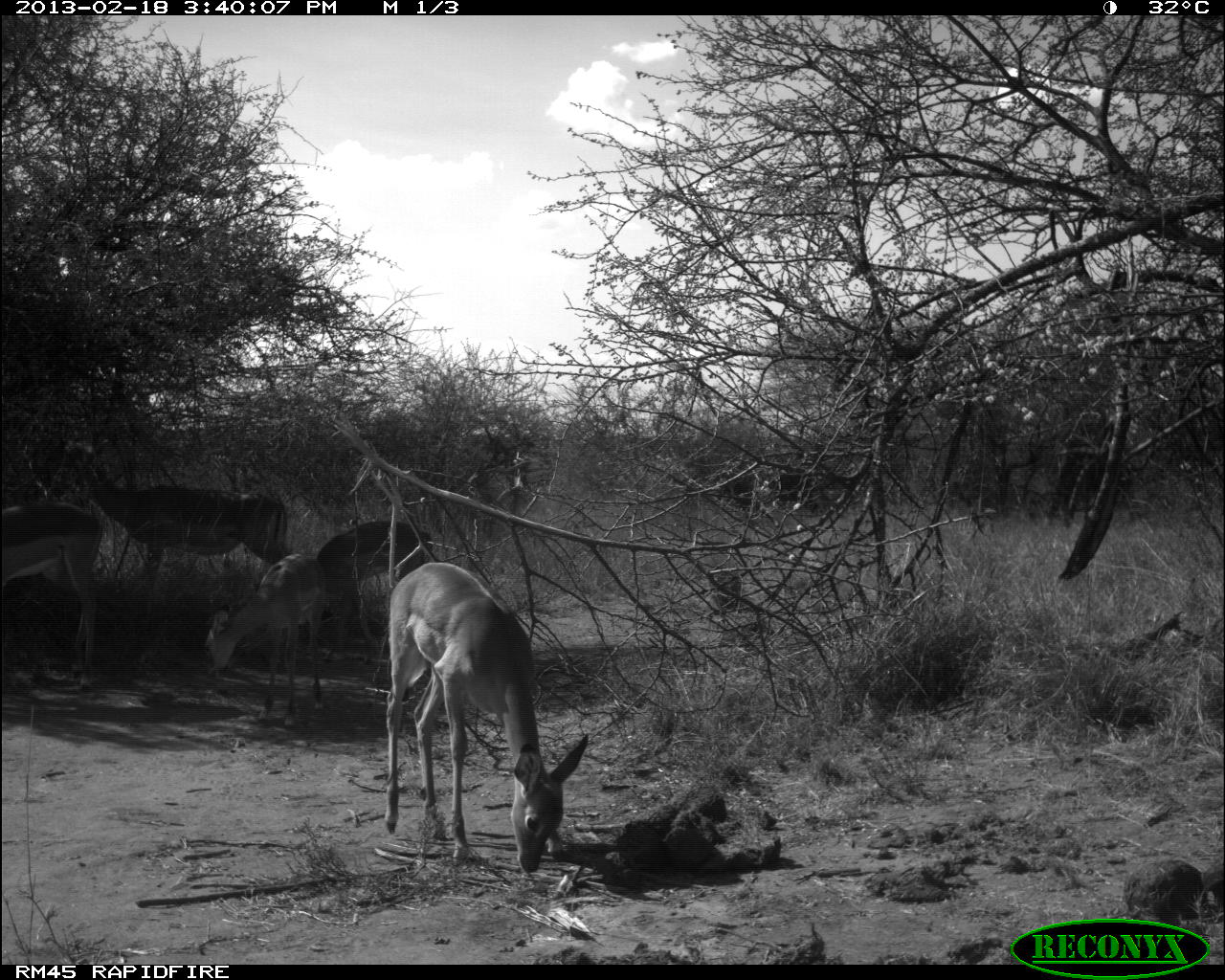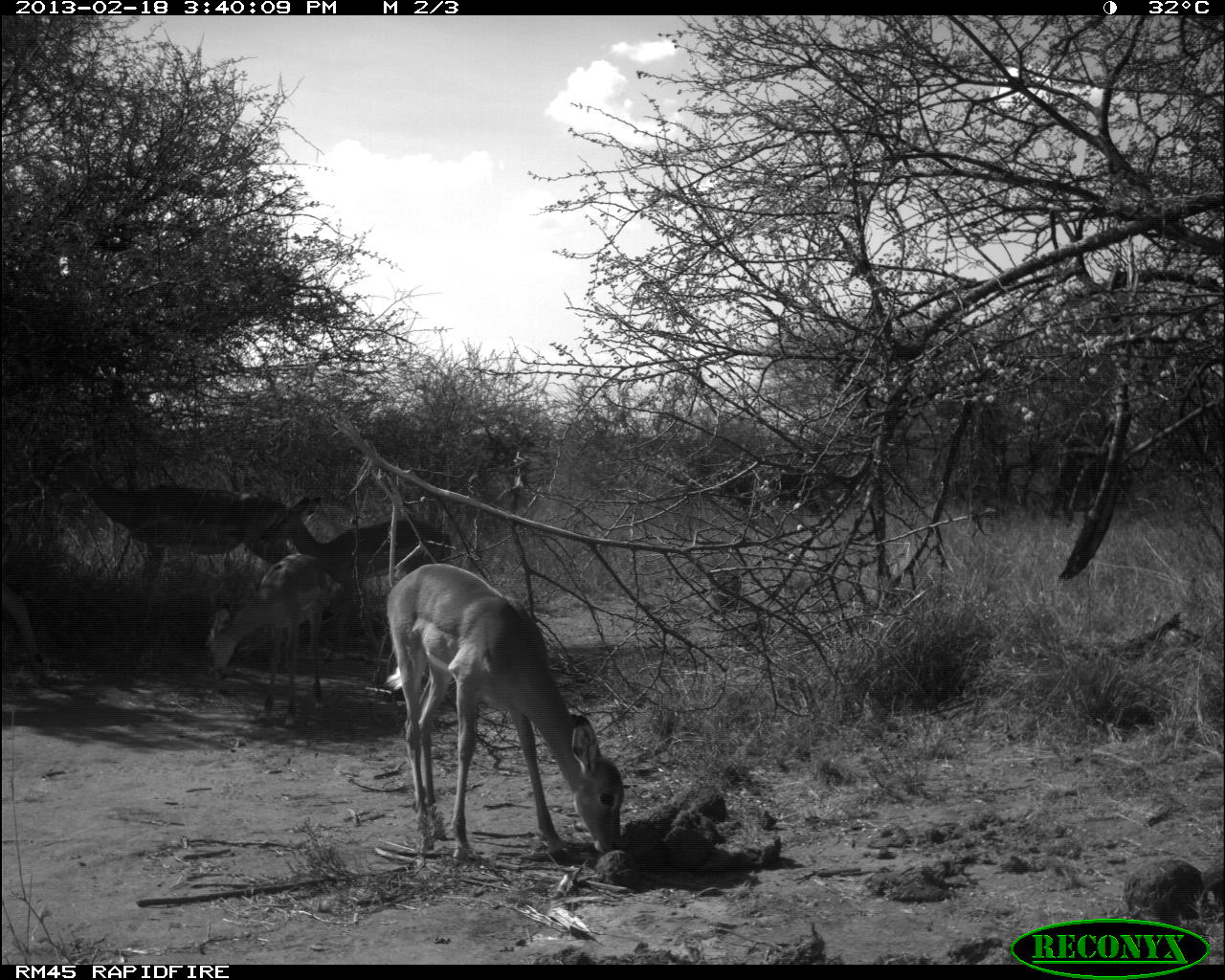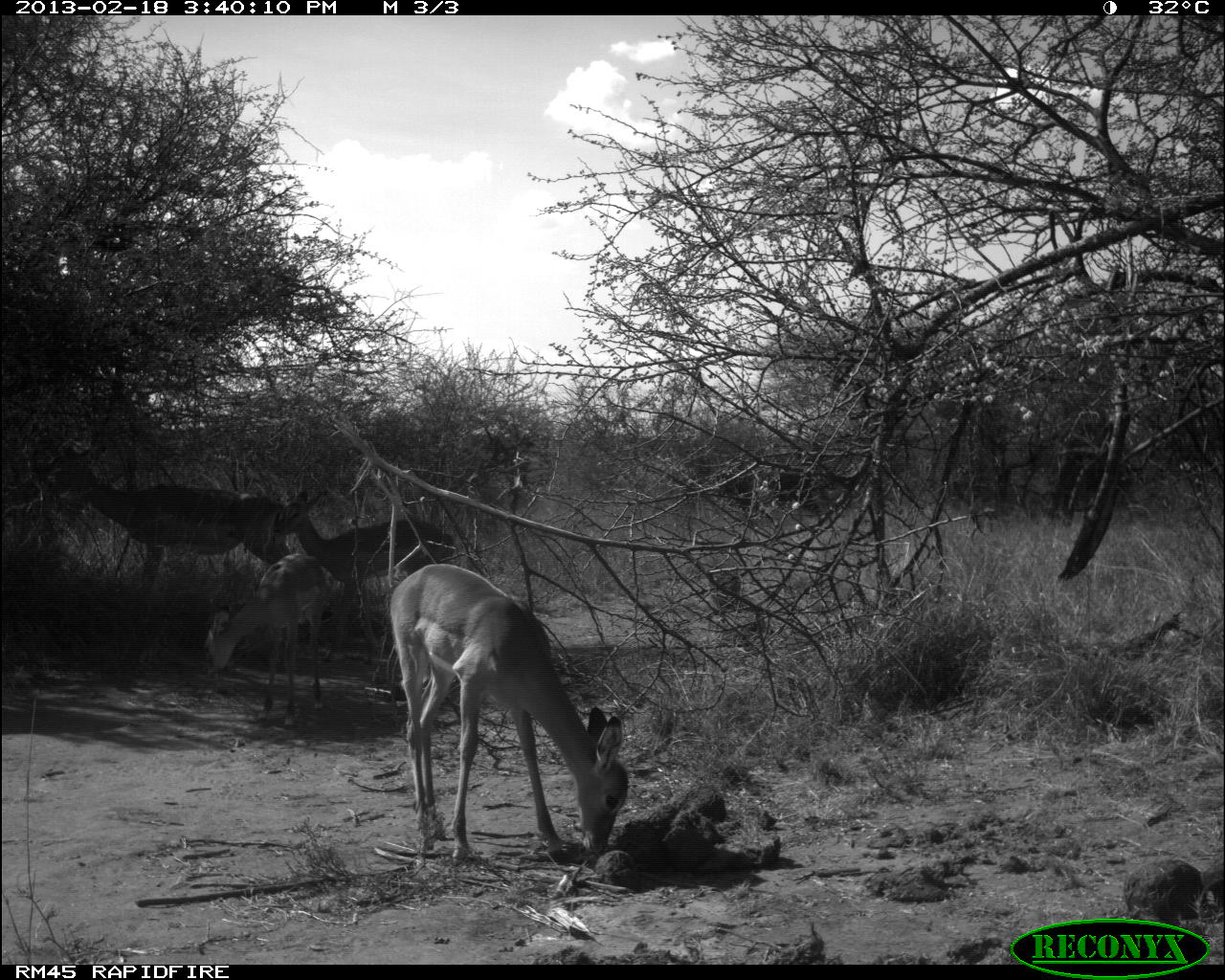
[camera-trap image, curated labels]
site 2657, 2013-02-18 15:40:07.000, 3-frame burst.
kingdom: Animalia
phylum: Chordata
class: Mammalia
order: Artiodactyla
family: Bovidae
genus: Aepyceros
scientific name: Aepyceros melampus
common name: impala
Aepyceros melampus (impala), count 5.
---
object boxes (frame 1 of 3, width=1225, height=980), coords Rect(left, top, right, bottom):
aepyceros melampus: Rect(384, 562, 589, 874); Rect(199, 552, 339, 726); Rect(84, 477, 289, 592); Rect(0, 500, 104, 691); Rect(312, 522, 436, 660)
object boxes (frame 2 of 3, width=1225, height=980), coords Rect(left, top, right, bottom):
aepyceros melampus: Rect(386, 563, 624, 860); Rect(48, 441, 292, 592); Rect(260, 496, 453, 653); Rect(203, 553, 328, 726)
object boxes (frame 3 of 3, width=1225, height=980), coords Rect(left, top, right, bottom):
aepyceros melampus: Rect(388, 562, 631, 863); Rect(42, 441, 294, 601); Rect(273, 487, 457, 666); Rect(201, 551, 336, 729)